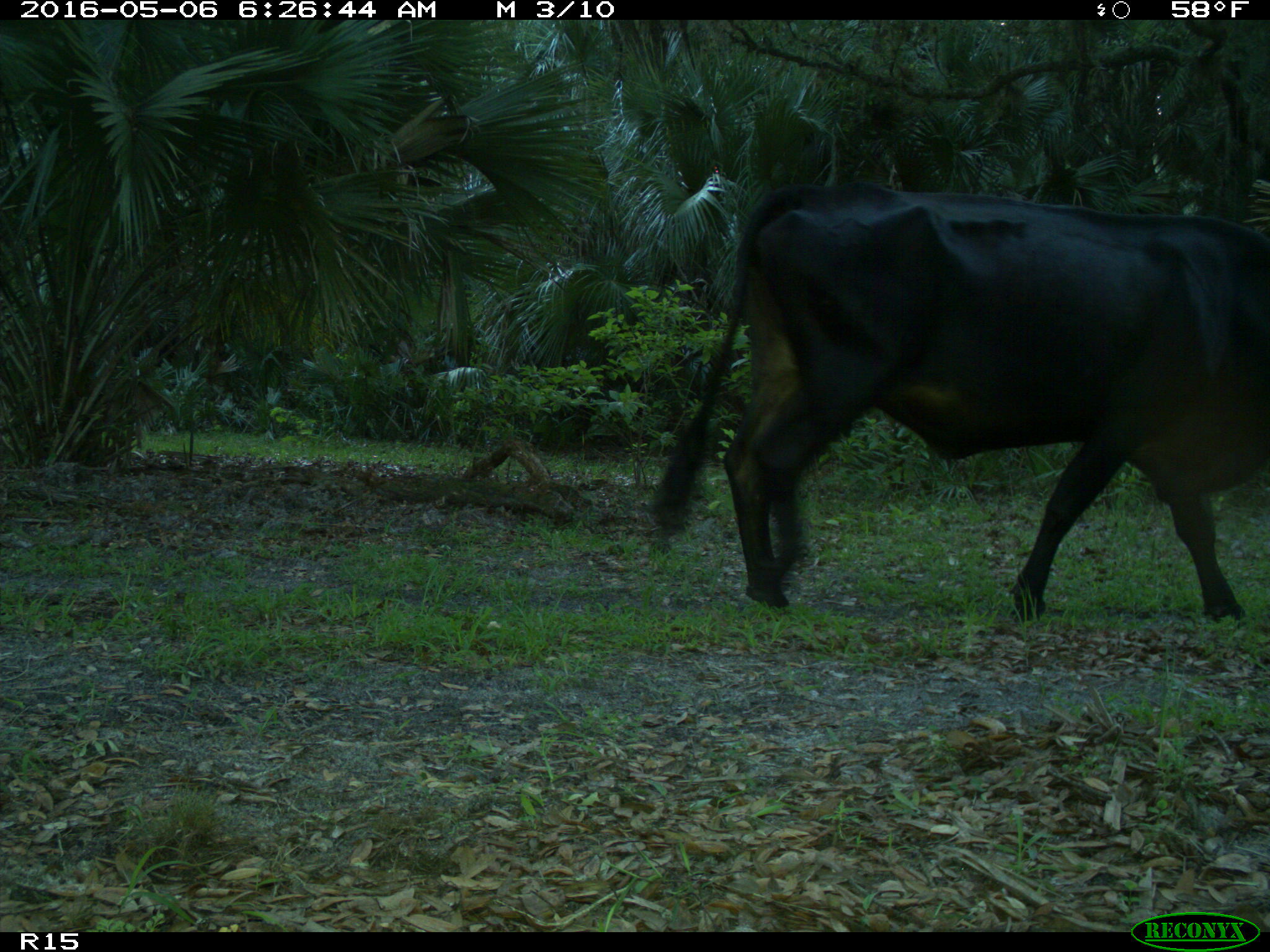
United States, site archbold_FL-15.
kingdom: Animalia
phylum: Chordata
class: Mammalia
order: Artiodactyla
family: Bovidae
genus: Bos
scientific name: Bos taurus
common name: domestic cow